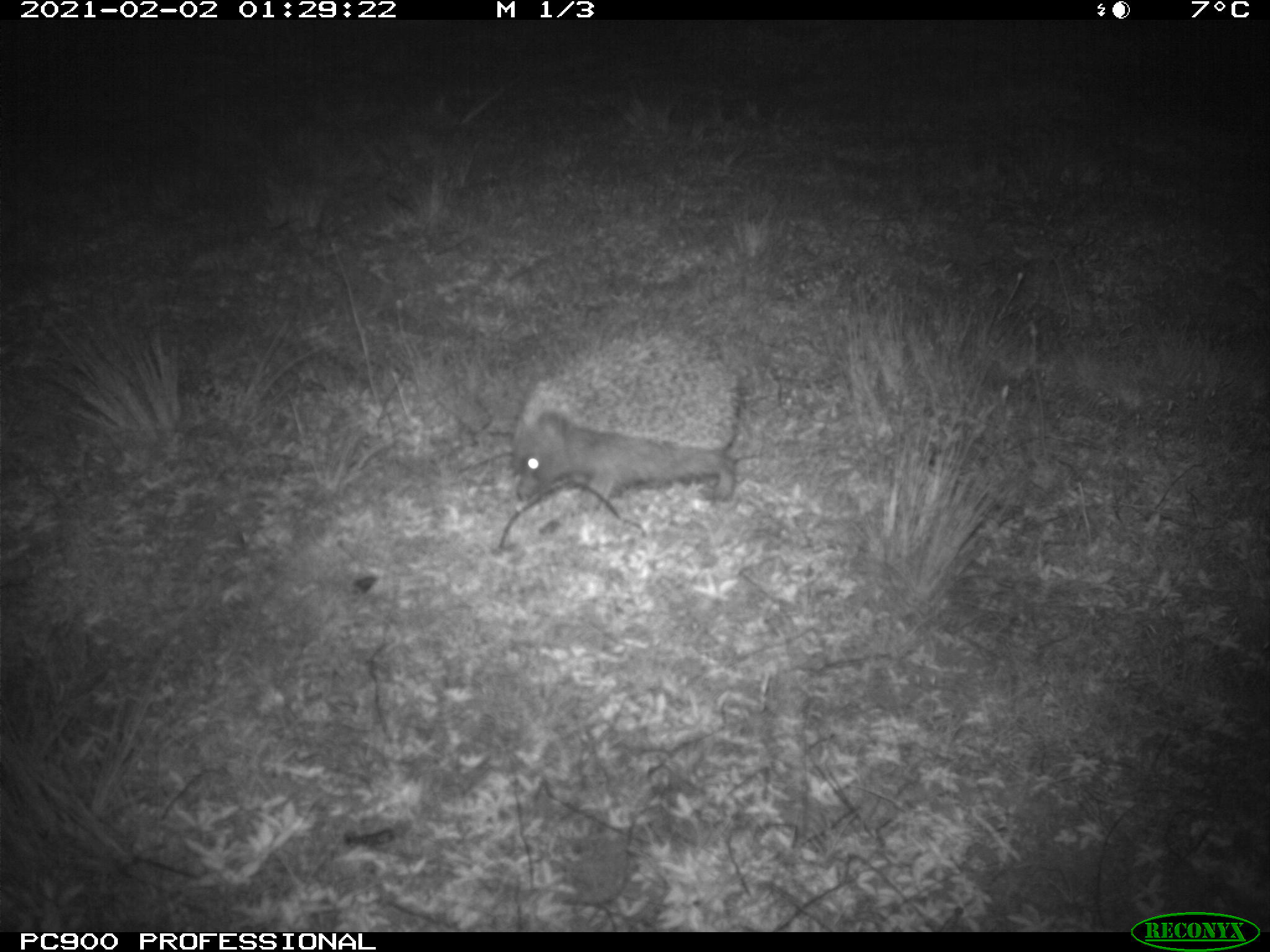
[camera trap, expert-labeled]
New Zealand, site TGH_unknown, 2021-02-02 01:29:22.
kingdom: Animalia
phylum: Chordata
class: Mammalia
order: Eulipotyphla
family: Erinaceidae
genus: Erinaceus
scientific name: Erinaceus europaeus europaeus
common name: european hedgehog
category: hedgehog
Hedgehog (european hedgehog) (Erinaceus europaeus europaeus).